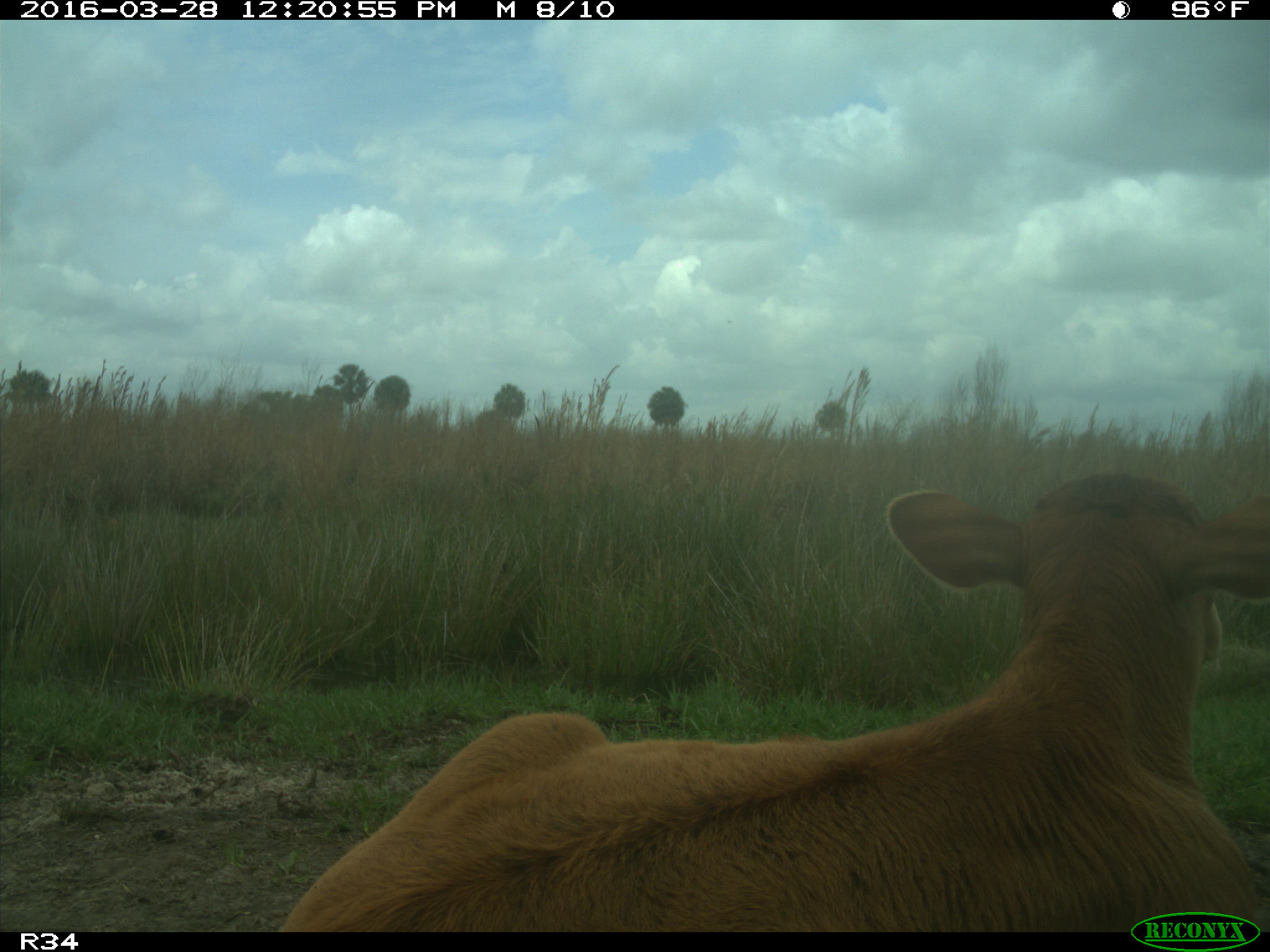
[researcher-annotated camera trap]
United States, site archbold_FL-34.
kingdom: Animalia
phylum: Chordata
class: Mammalia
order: Artiodactyla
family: Bovidae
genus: Bos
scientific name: Bos taurus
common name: domestic cow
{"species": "Bos taurus (domestic cow)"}